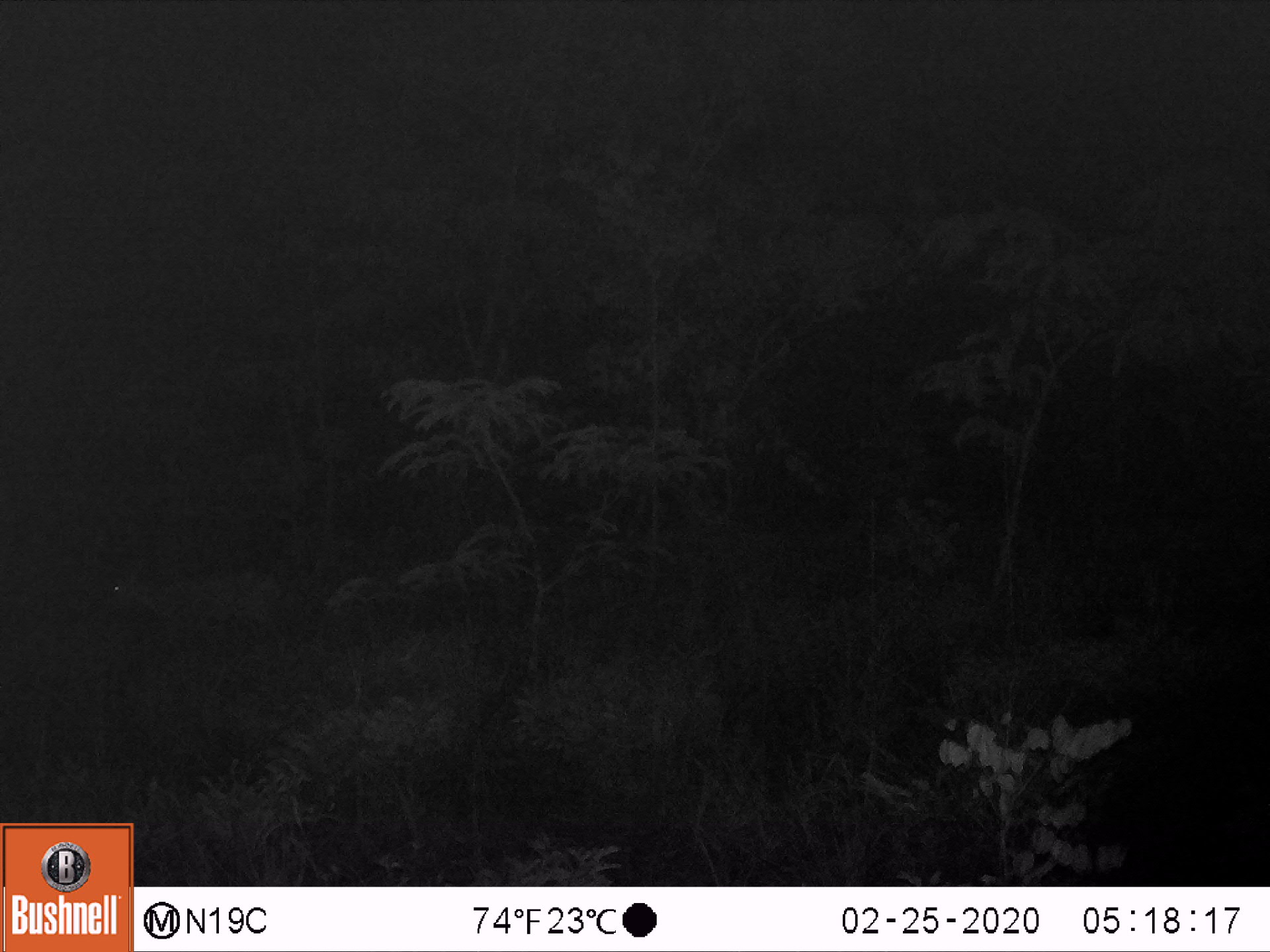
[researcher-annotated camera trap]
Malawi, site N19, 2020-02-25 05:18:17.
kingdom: Animalia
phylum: Chordata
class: Mammalia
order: Artiodactyla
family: Bovidae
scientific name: Antilopinae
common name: small antelope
Small antelope (Antilopinae), count 1.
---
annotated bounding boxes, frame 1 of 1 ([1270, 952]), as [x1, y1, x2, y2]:
small antelope: [90, 549, 301, 675]